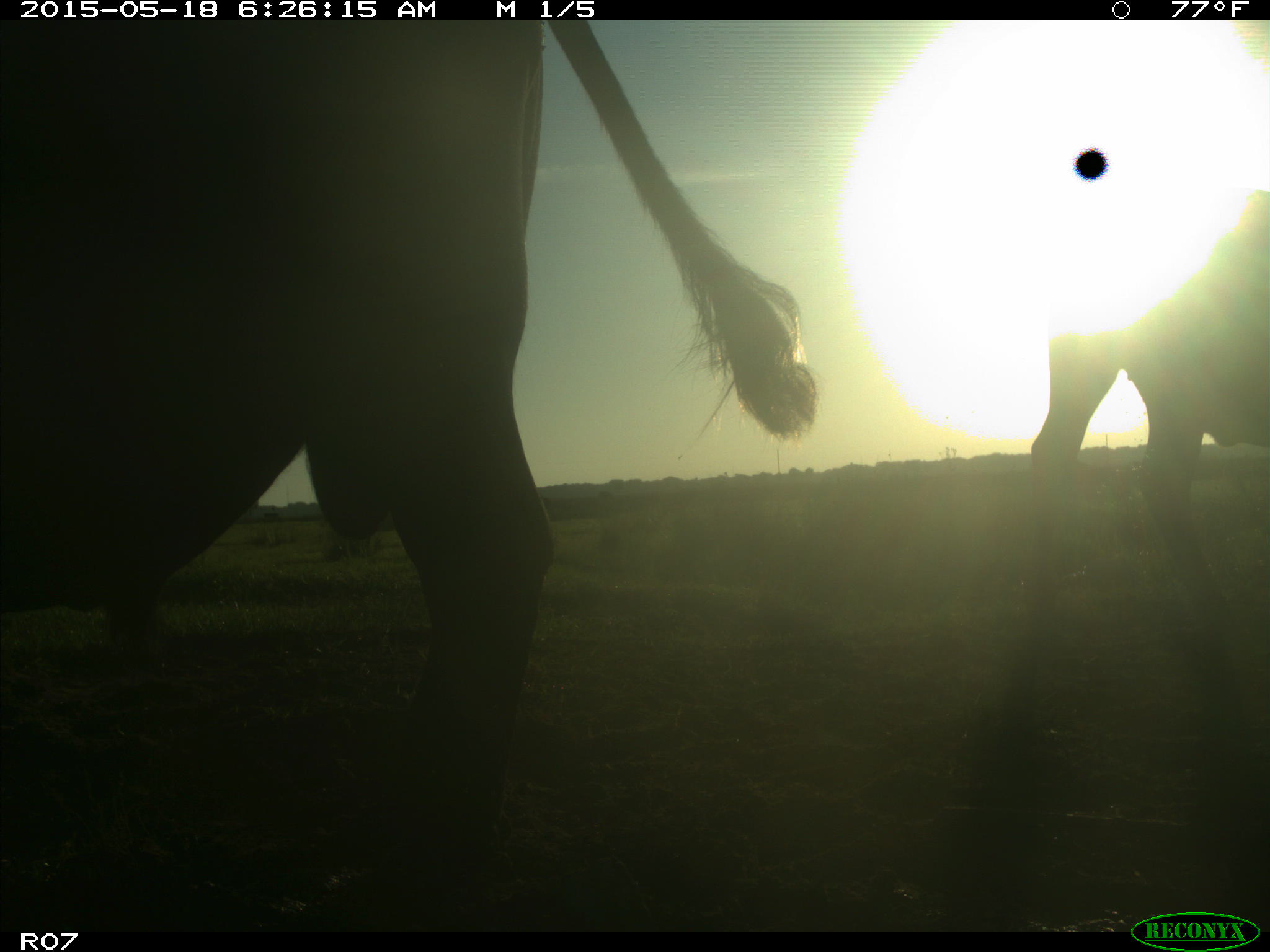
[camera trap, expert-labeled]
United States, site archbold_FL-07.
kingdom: Animalia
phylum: Chordata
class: Mammalia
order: Artiodactyla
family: Bovidae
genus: Bos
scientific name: Bos taurus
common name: domestic cow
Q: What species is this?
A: Bos taurus (domestic cow).